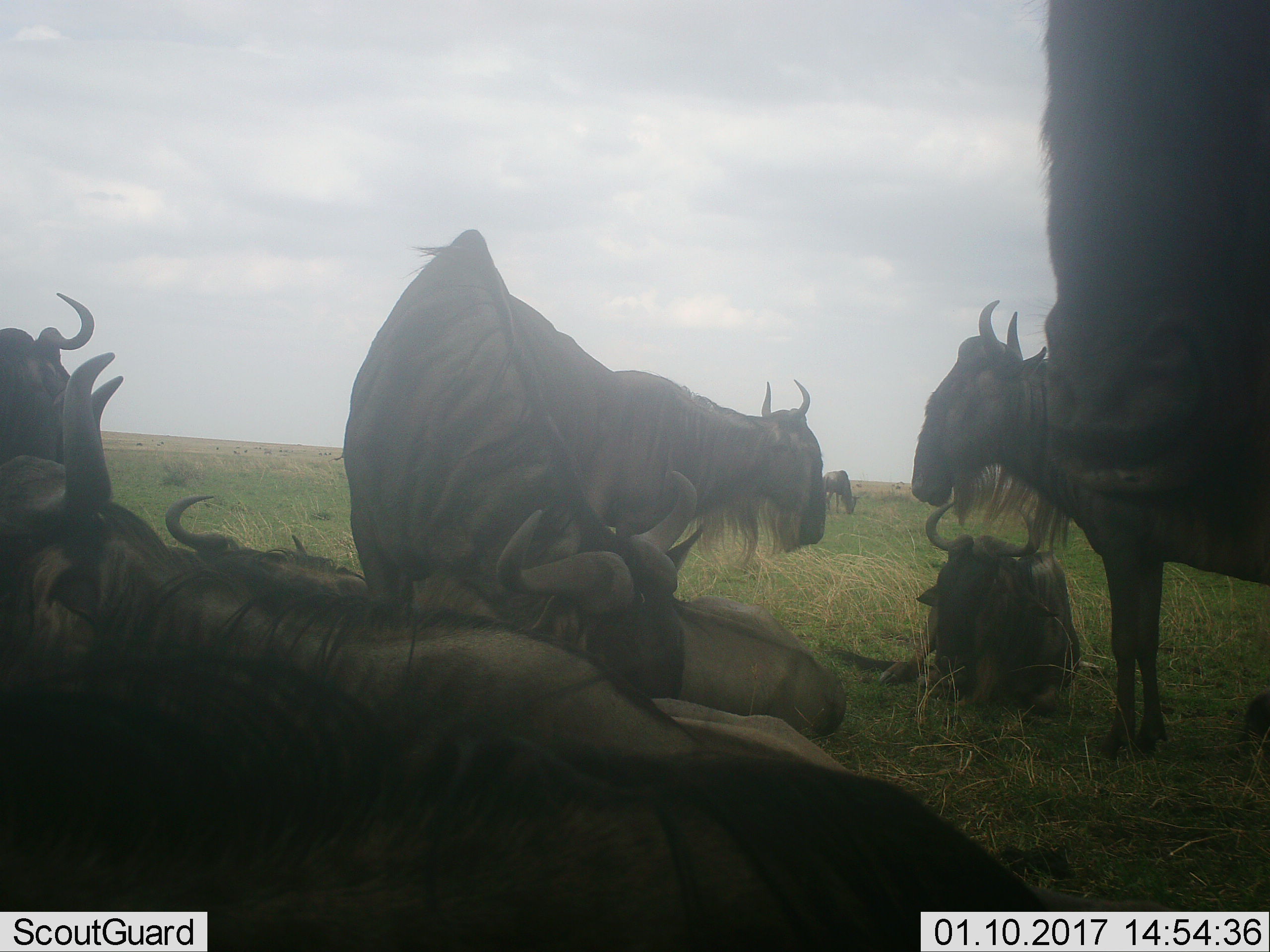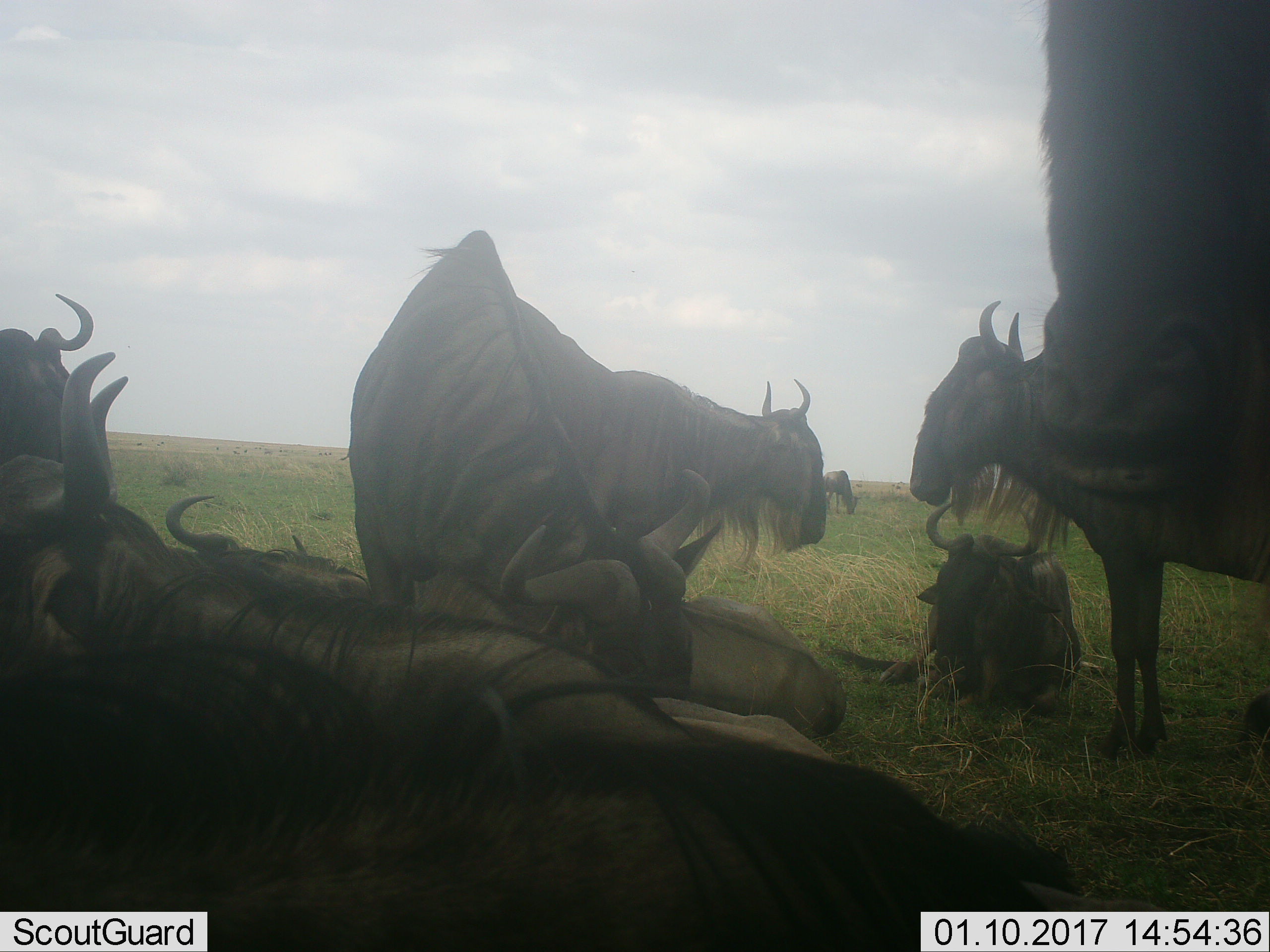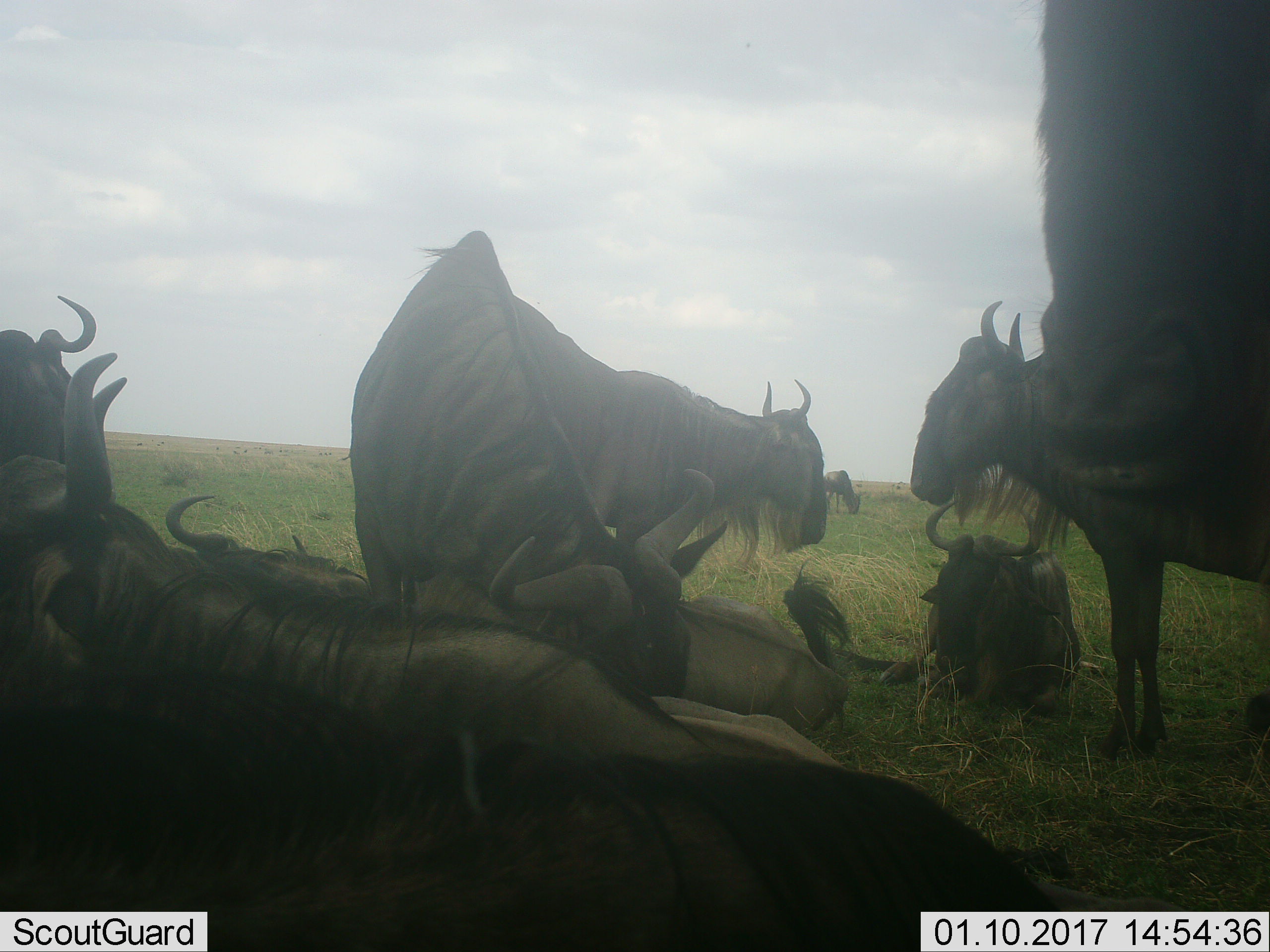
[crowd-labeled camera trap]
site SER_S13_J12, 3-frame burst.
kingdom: Animalia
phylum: Chordata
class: Mammalia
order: Artiodactyla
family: Bovidae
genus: Connochaetes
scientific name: Connochaetes taurinus taurinus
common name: blue wildebeest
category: wildebeestblue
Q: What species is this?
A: Wildebeestblue (blue wildebeest) (Connochaetes taurinus taurinus).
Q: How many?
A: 9.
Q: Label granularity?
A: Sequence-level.